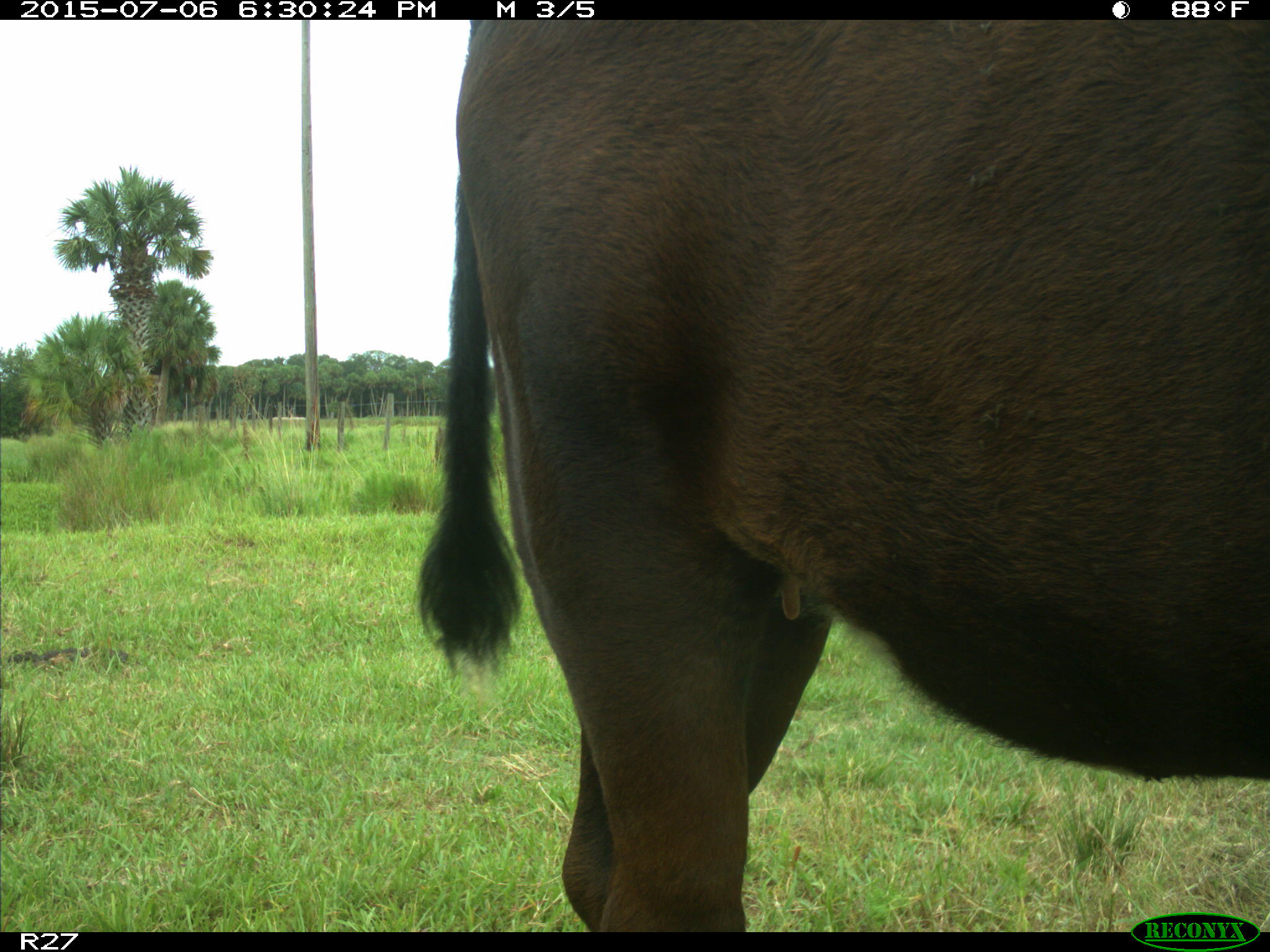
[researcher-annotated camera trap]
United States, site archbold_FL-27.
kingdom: Animalia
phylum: Chordata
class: Mammalia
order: Artiodactyla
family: Bovidae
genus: Bos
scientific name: Bos taurus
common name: domestic cow